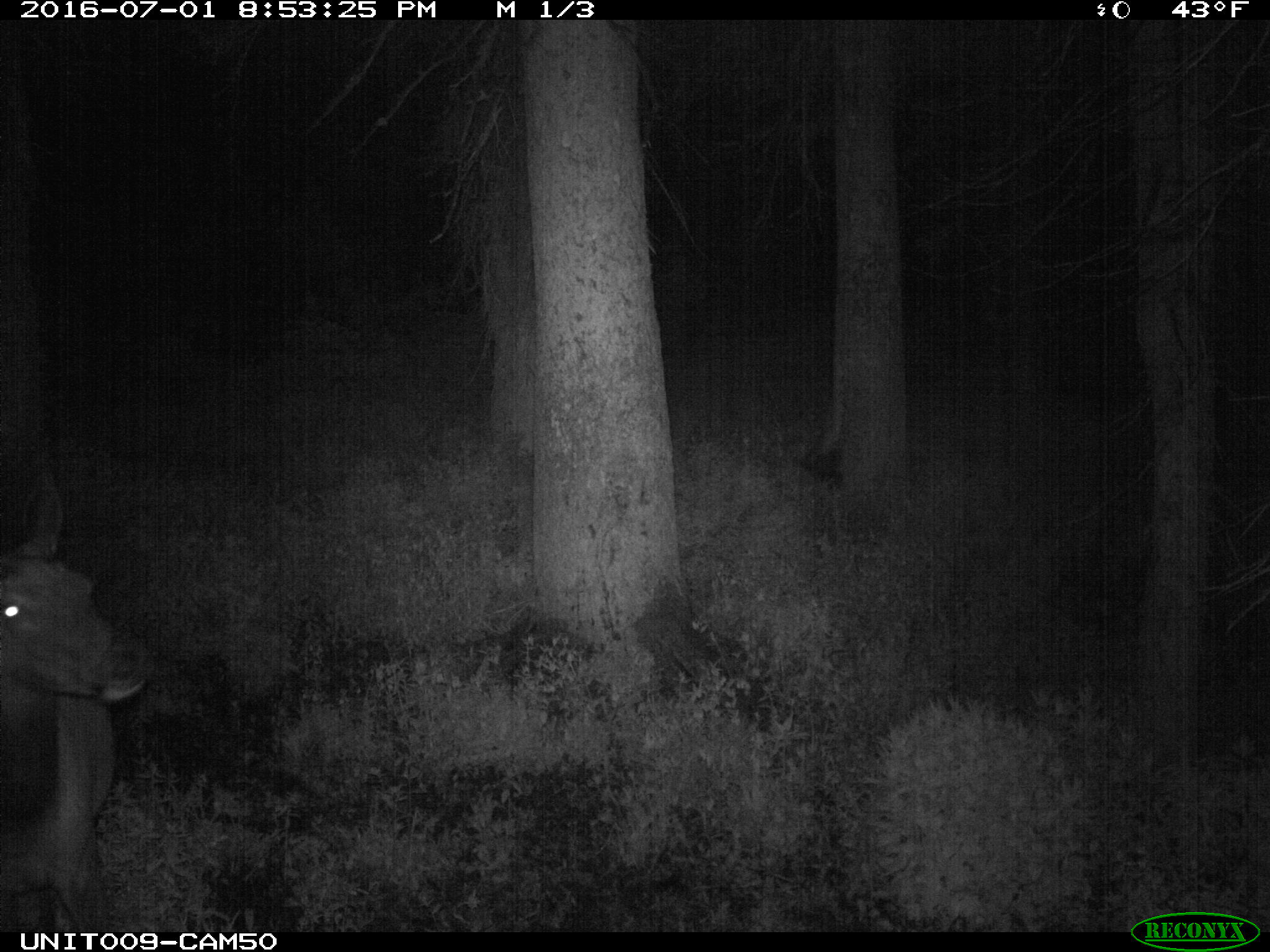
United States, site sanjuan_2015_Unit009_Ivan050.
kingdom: Animalia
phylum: Chordata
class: Mammalia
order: Artiodactyla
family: Cervidae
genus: Cervus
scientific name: Cervus elaphus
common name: red deer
Cervus elaphus (red deer).